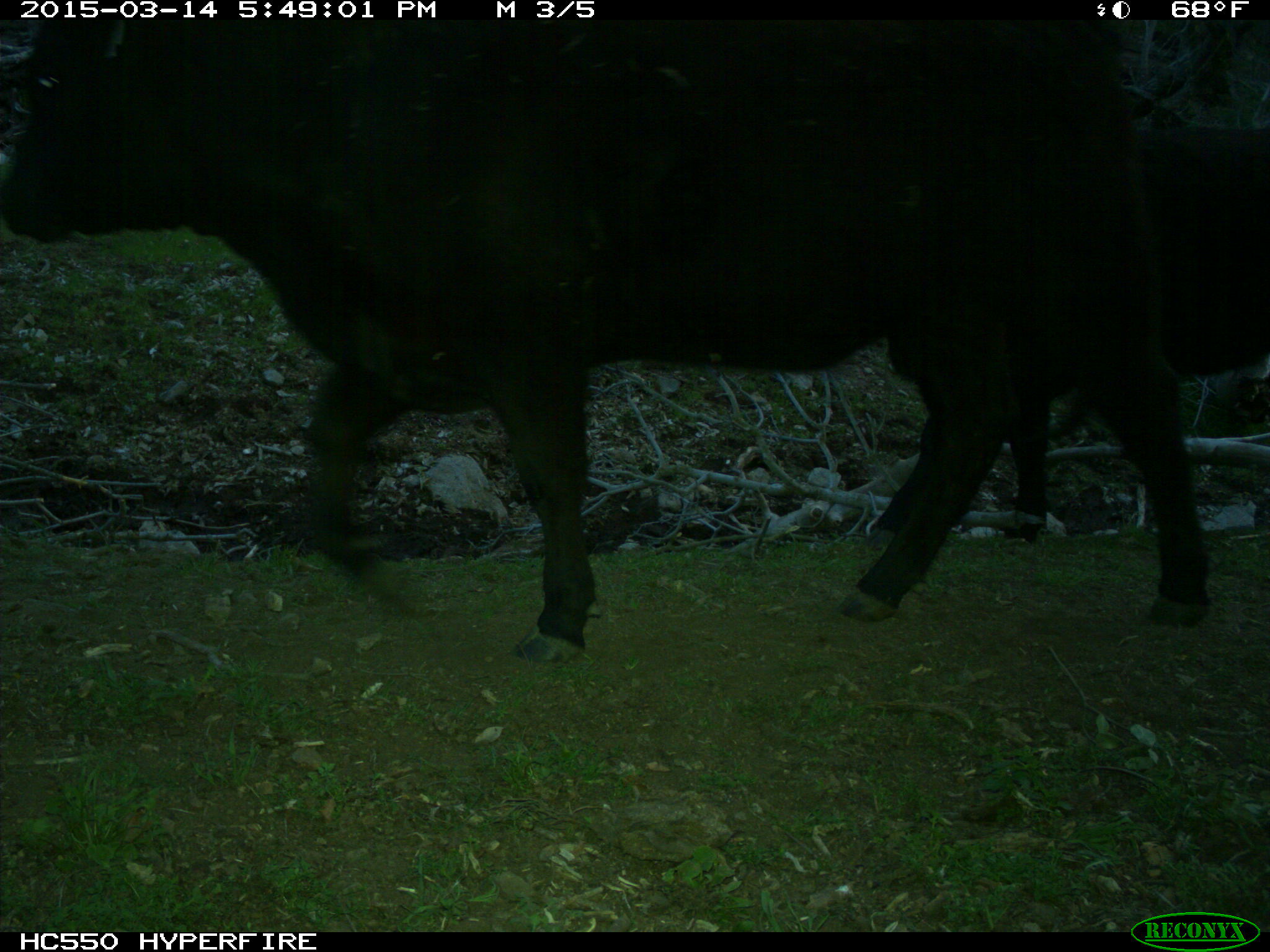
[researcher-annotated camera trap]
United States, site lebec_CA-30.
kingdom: Animalia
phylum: Chordata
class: Mammalia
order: Artiodactyla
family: Bovidae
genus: Bos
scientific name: Bos taurus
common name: domestic cow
Bos taurus (domestic cow).